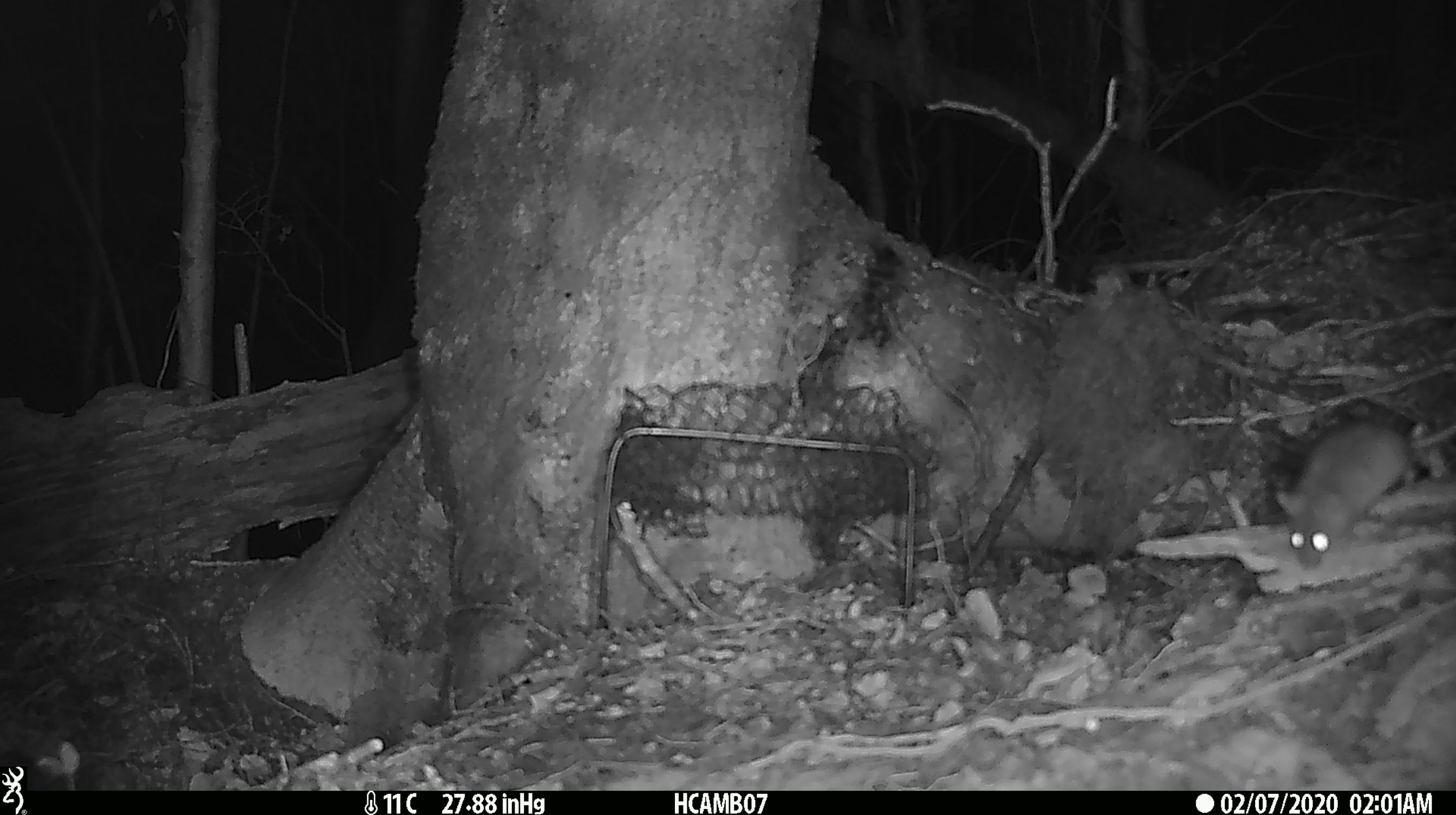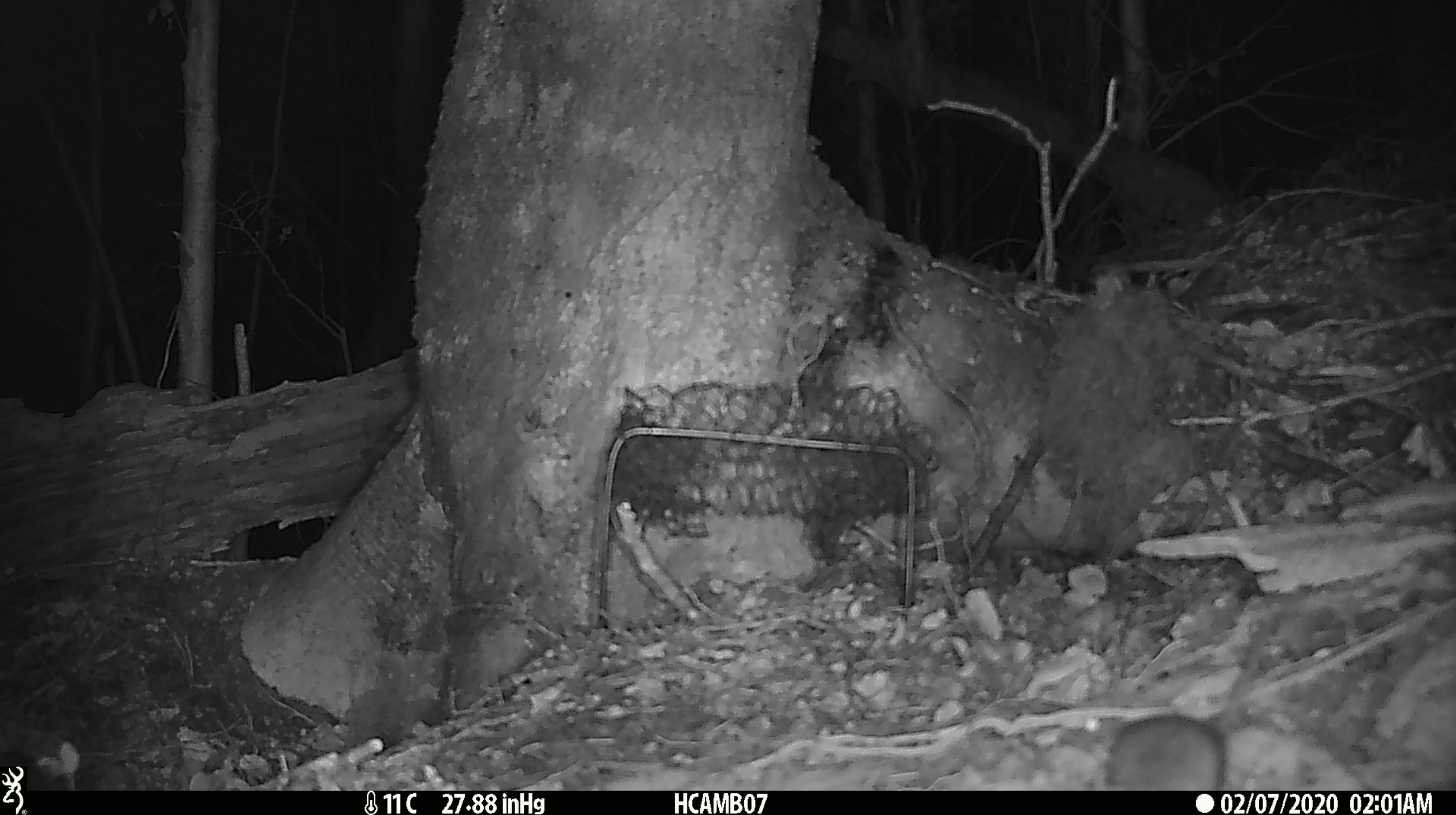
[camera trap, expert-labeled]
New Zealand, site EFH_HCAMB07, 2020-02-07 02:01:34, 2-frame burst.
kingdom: Animalia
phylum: Chordata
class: Mammalia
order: Rodentia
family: Muridae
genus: Mus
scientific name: Mus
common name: mouse